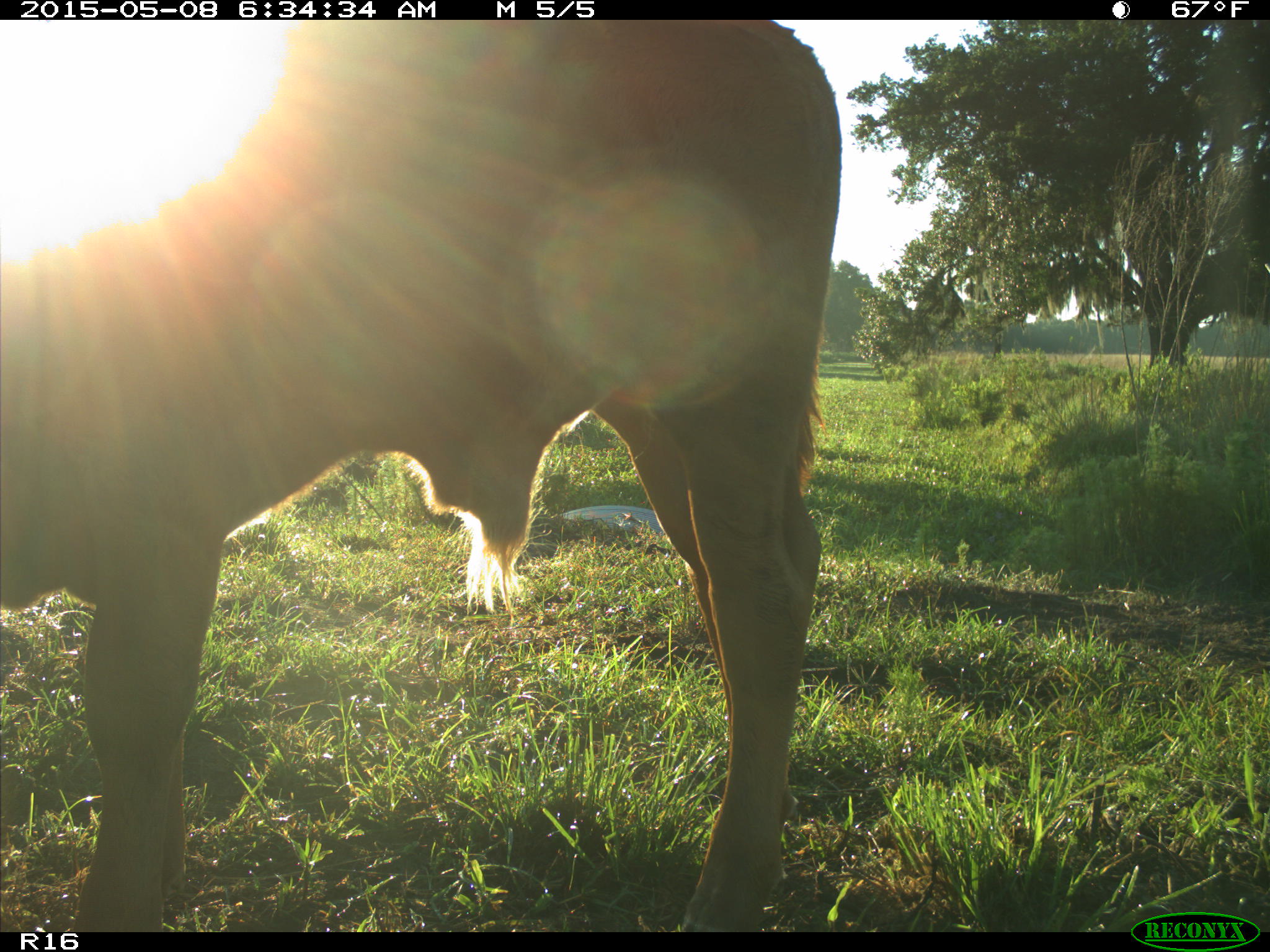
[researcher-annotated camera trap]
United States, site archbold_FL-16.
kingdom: Animalia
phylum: Chordata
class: Mammalia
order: Artiodactyla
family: Bovidae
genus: Bos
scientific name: Bos taurus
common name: domestic cow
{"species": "Bos taurus (domestic cow)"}